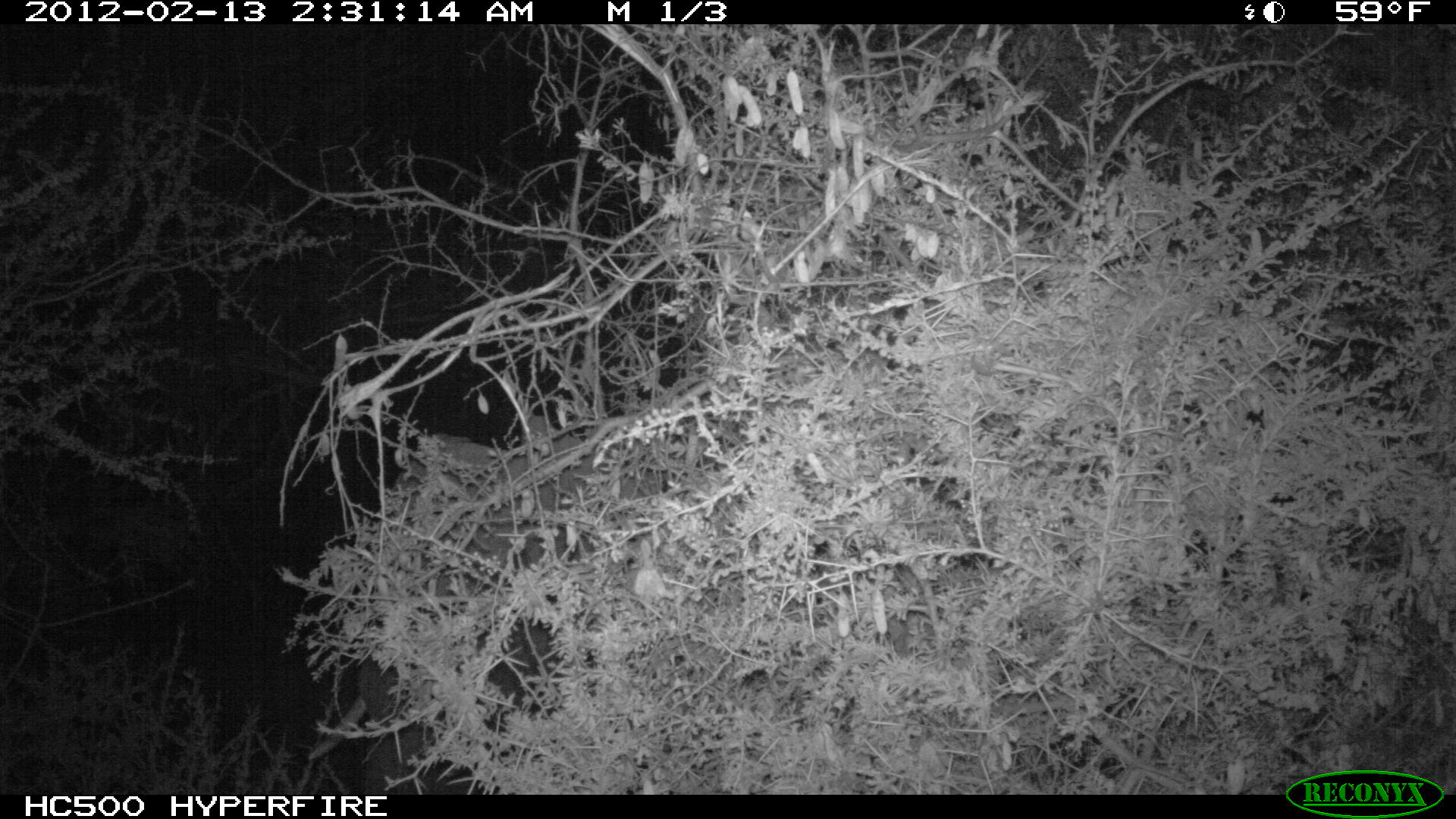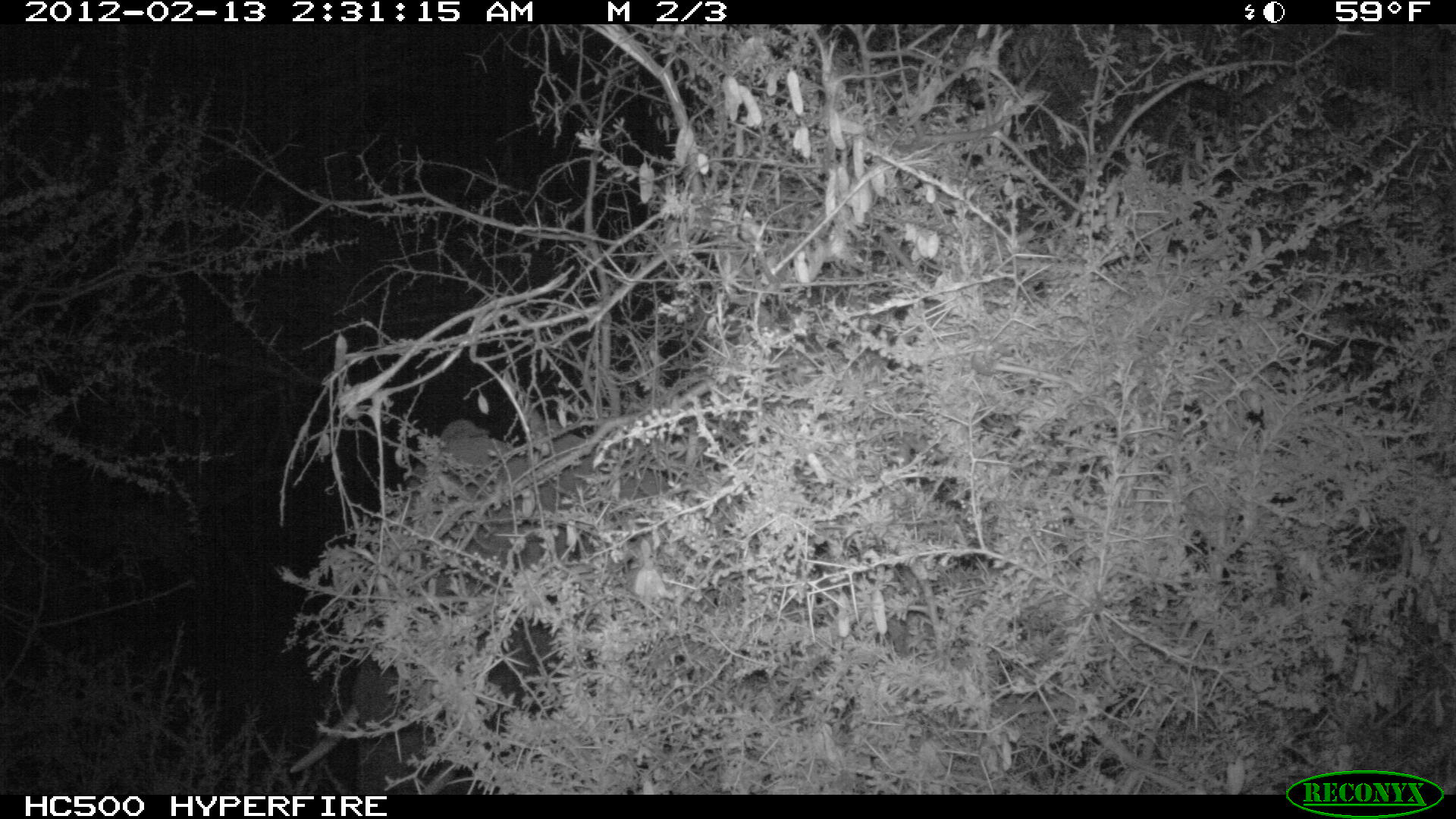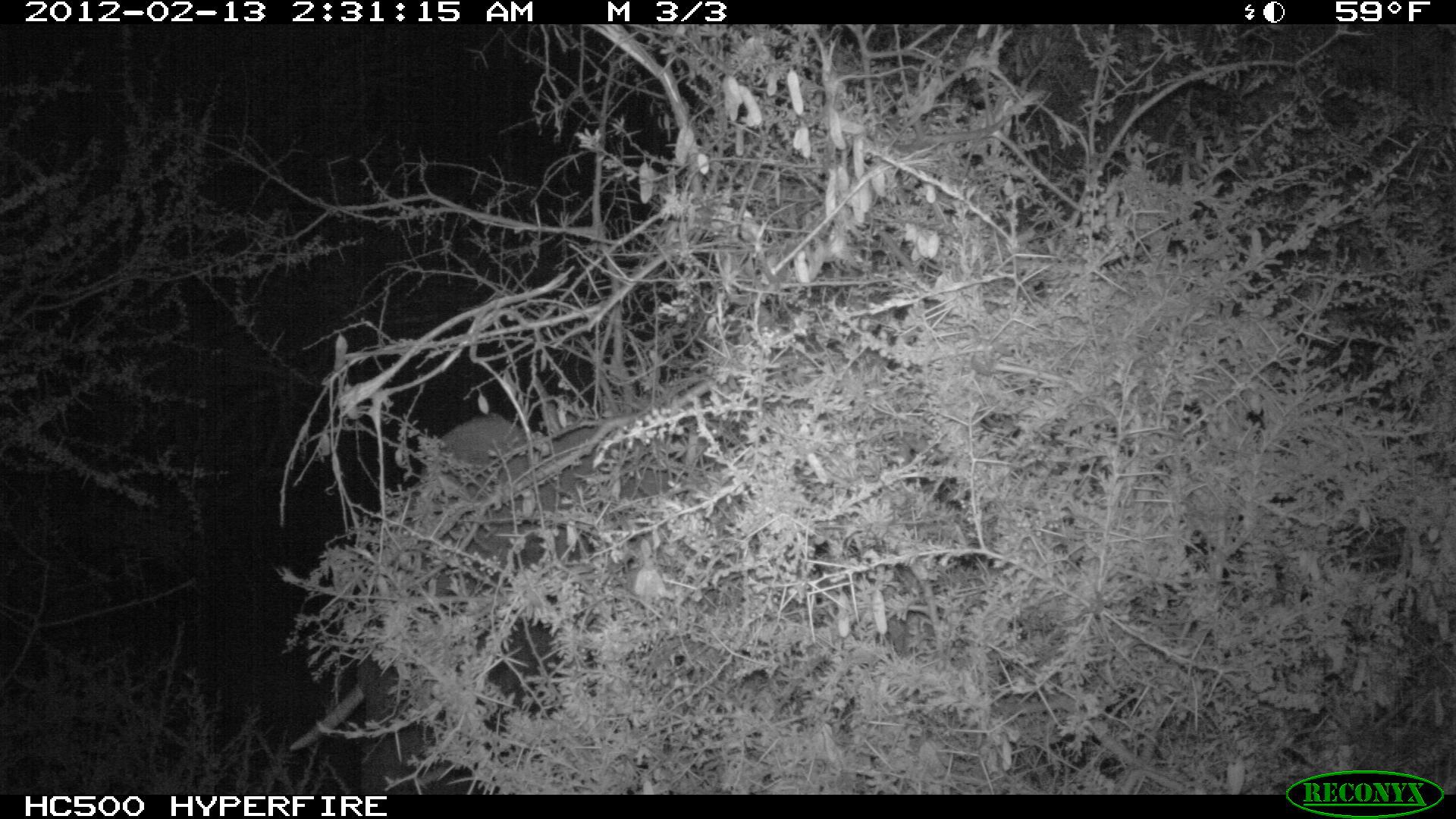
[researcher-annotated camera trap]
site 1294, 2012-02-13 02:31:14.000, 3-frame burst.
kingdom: Animalia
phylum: Chordata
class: Mammalia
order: Proboscidea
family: Elephantidae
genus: Loxodonta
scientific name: Loxodonta africana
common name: african bush elephant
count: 1